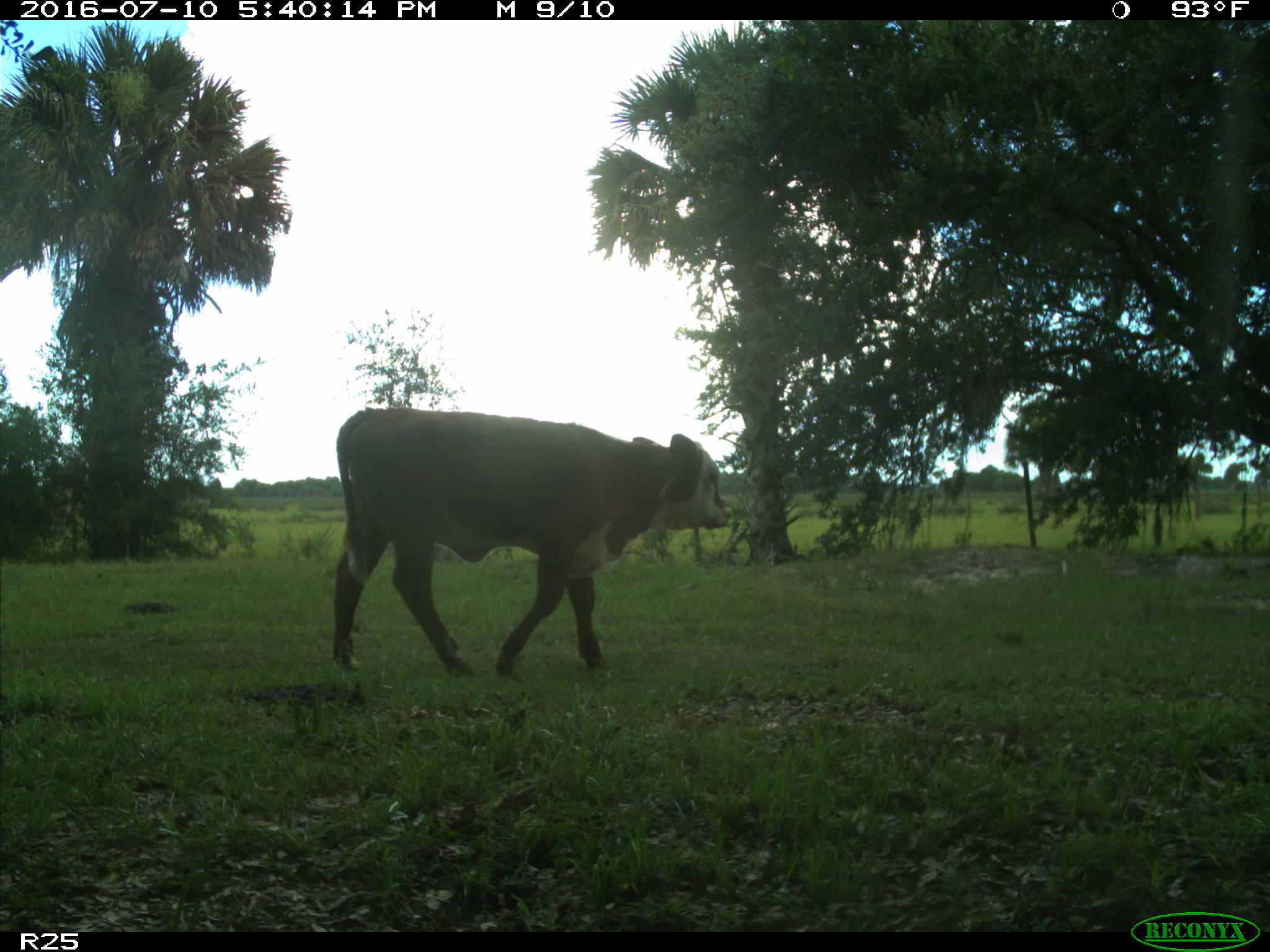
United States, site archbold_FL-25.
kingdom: Animalia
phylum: Chordata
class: Mammalia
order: Artiodactyla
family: Bovidae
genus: Bos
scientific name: Bos taurus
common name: domestic cow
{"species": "Bos taurus (domestic cow)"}